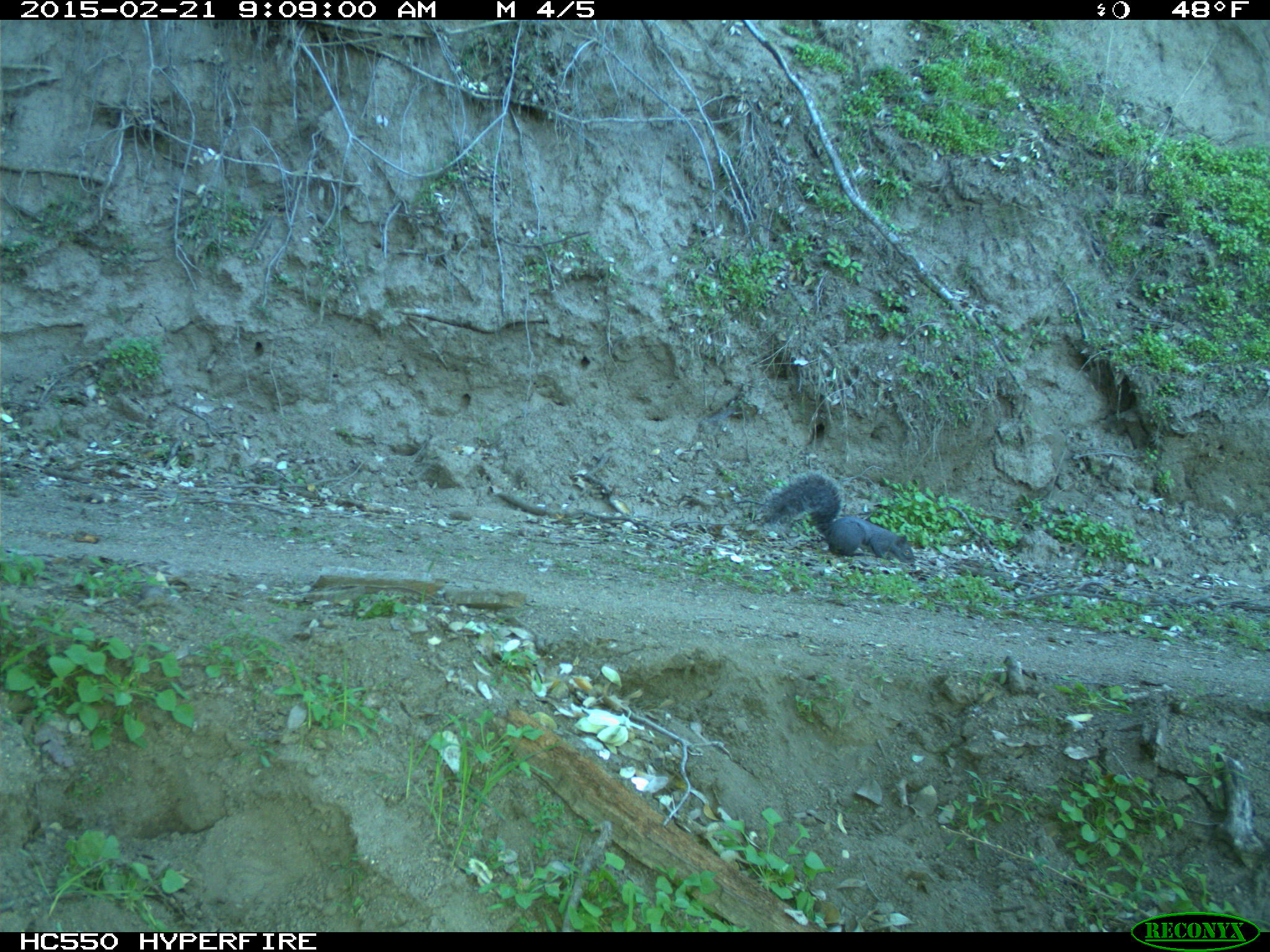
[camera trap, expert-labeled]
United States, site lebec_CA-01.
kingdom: Animalia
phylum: Chordata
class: Mammalia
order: Rodentia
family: Sciuridae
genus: Sciurus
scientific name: Sciurus carolinensis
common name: eastern gray squirrel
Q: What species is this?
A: Sciurus carolinensis (eastern gray squirrel).